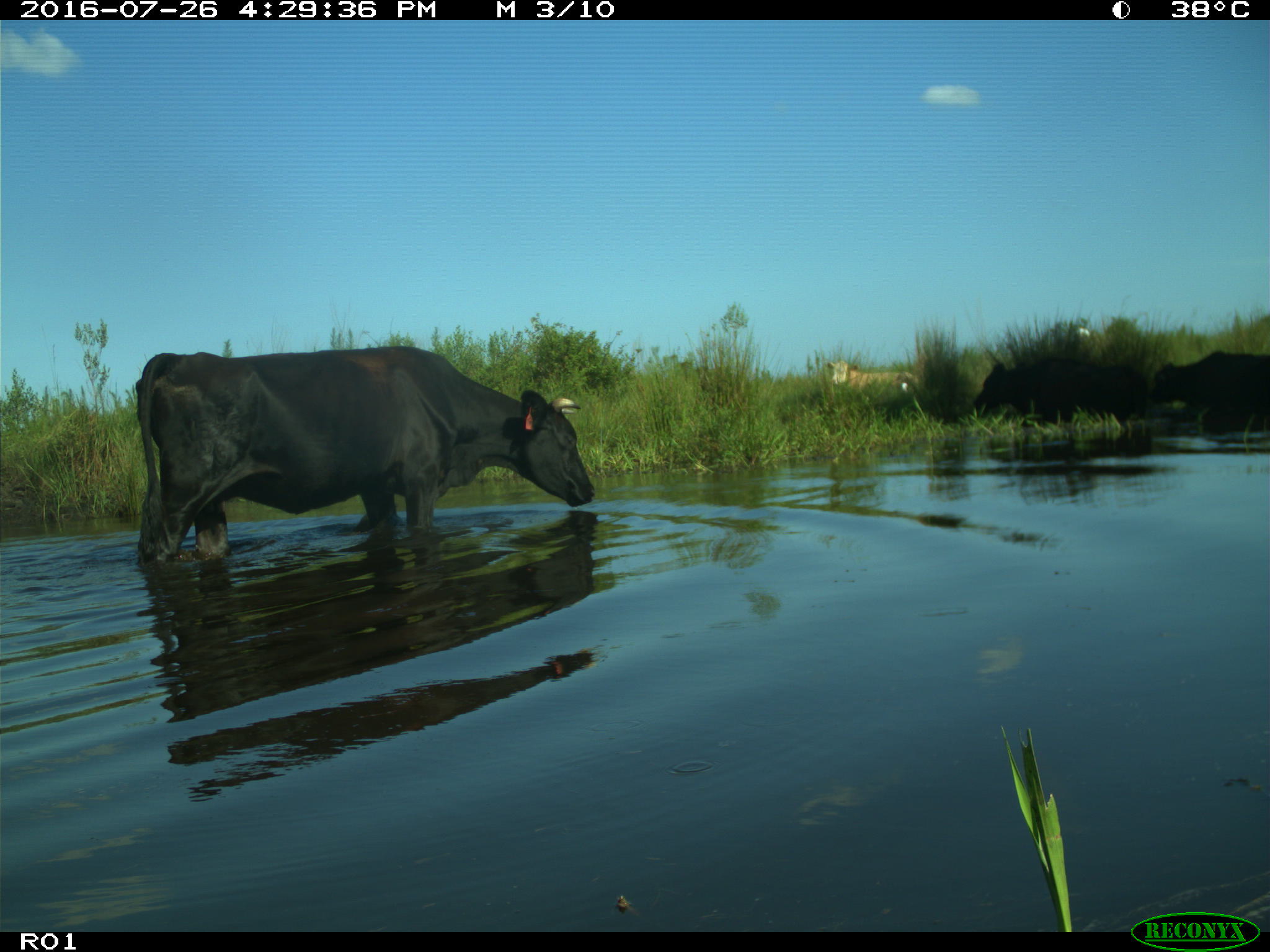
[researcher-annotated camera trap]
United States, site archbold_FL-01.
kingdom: Animalia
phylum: Chordata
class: Mammalia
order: Artiodactyla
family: Bovidae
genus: Bos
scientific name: Bos taurus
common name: domestic cow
Bos taurus (domestic cow).